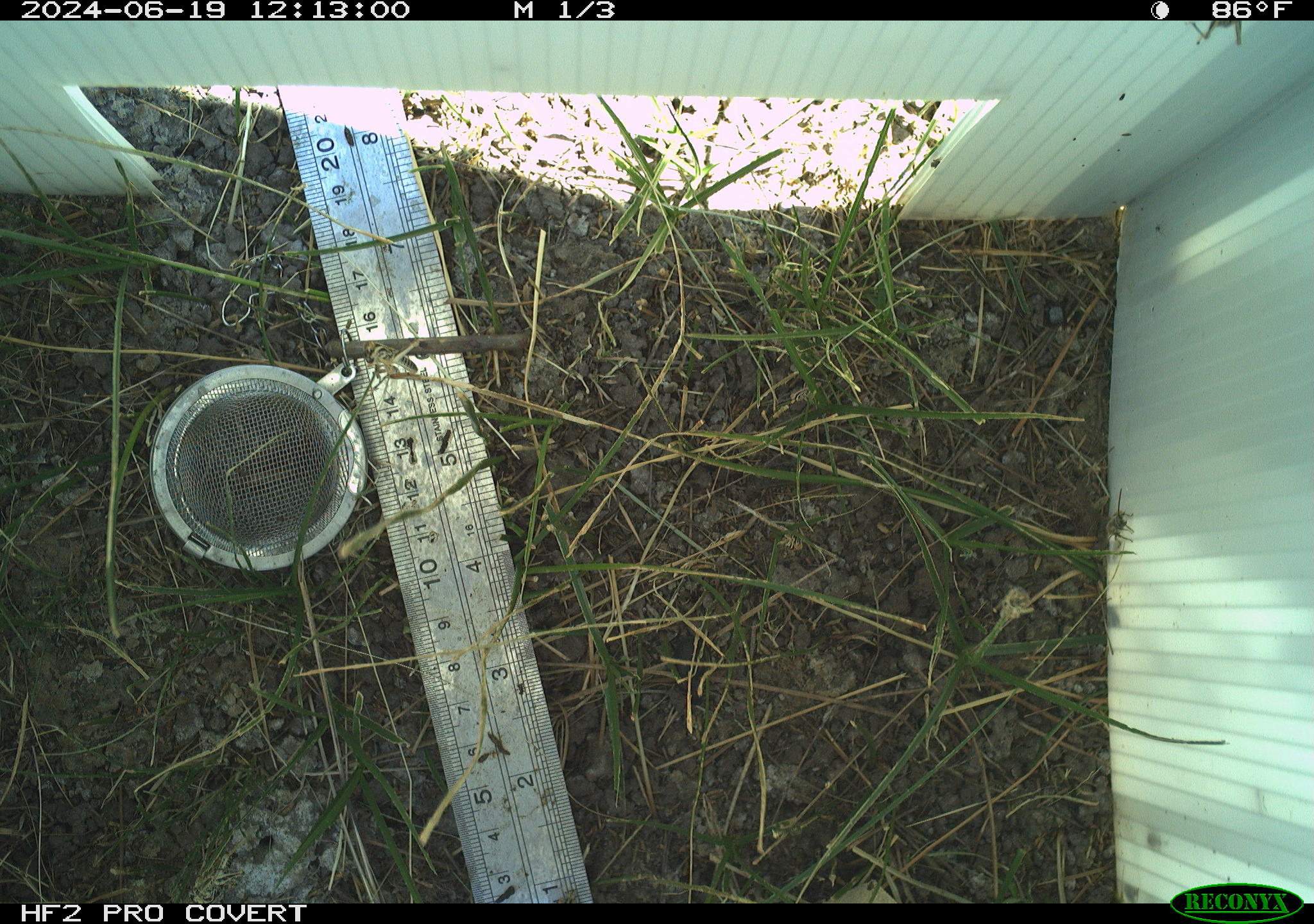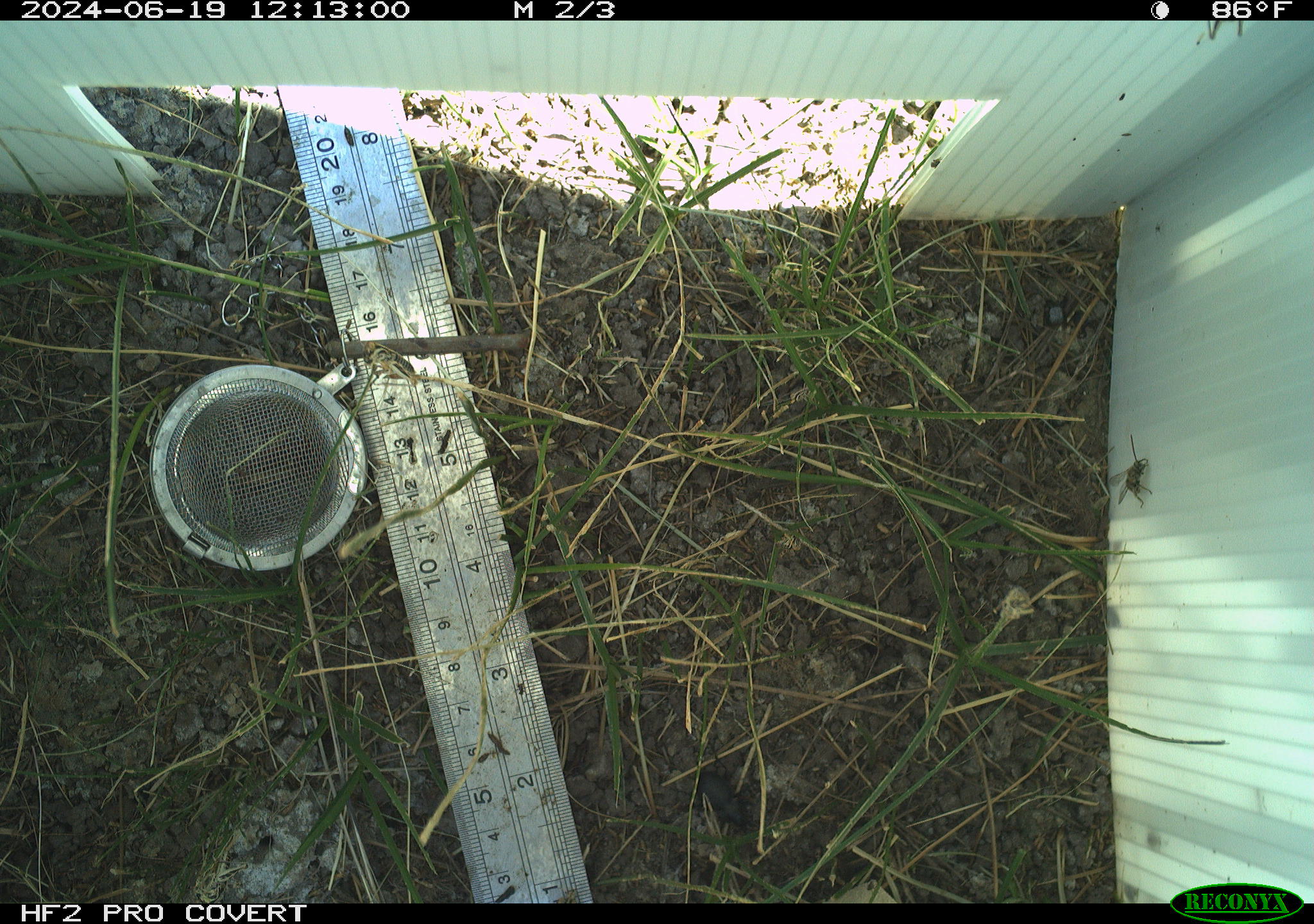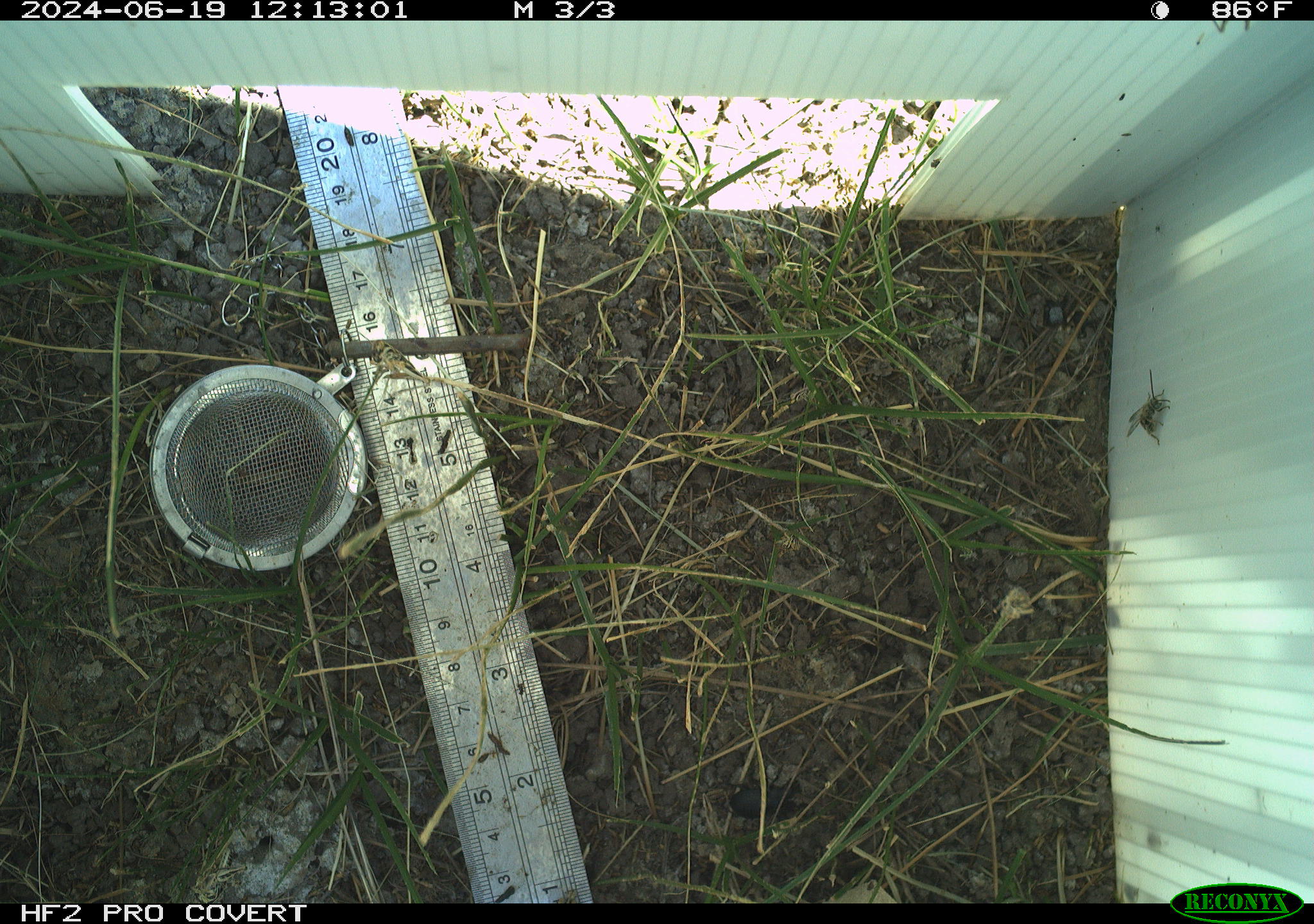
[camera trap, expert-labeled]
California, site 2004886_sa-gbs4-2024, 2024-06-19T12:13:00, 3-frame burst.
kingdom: Animalia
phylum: Arthropoda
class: Insecta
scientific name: Insecta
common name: insect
Insect (Insecta).